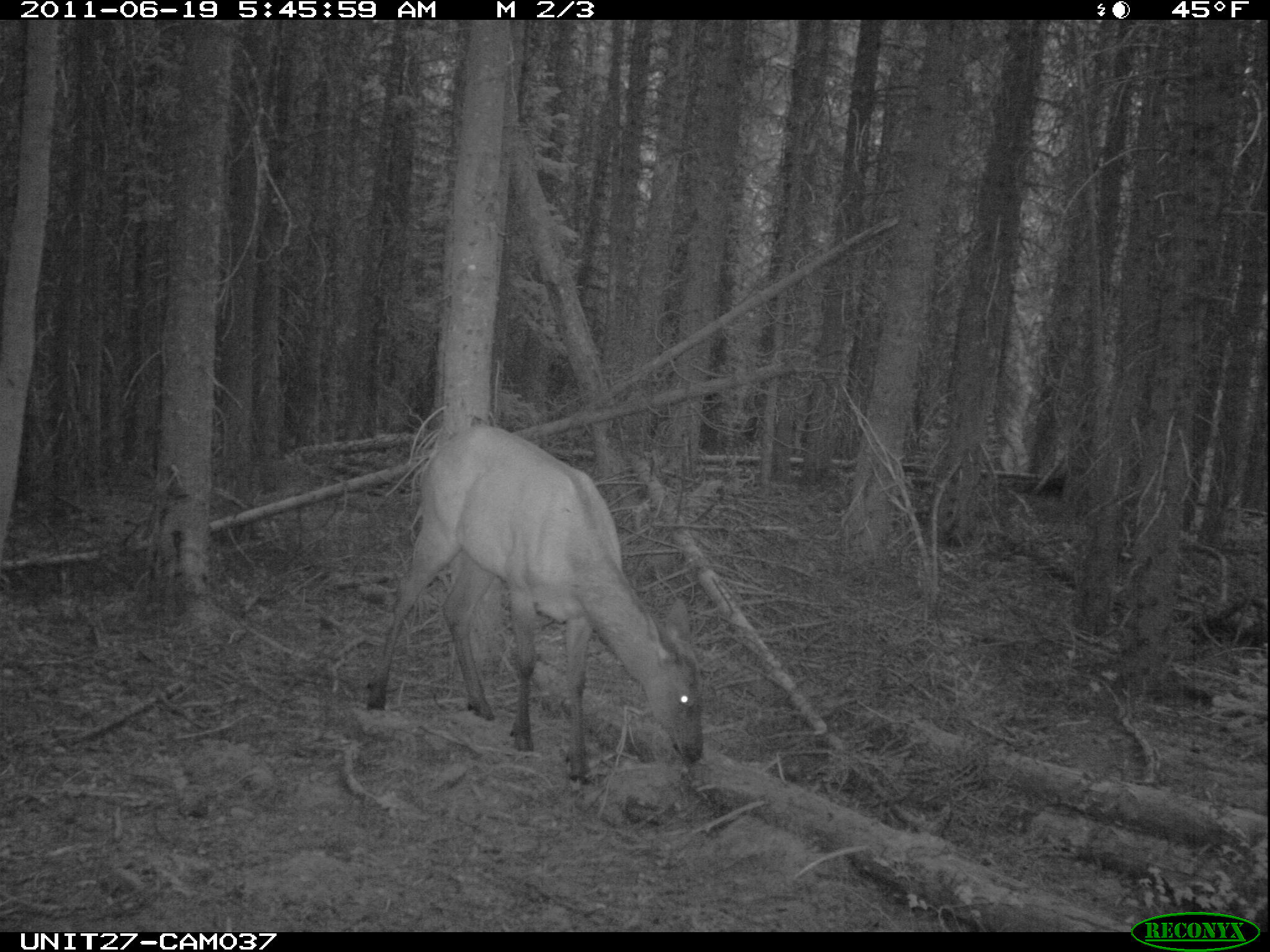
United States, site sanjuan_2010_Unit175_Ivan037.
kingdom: Animalia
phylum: Chordata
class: Mammalia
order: Artiodactyla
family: Cervidae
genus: Cervus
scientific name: Cervus elaphus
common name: red deer